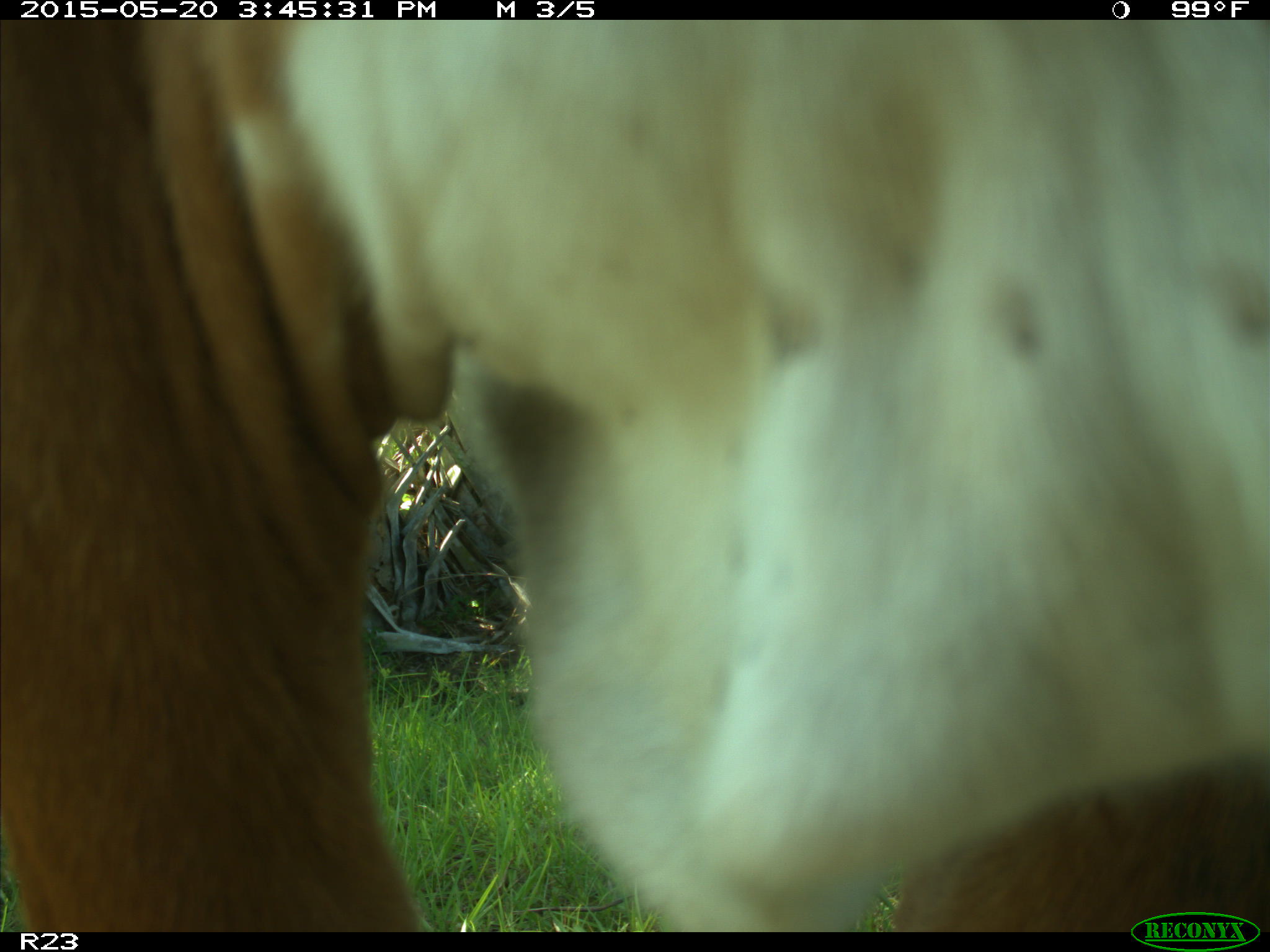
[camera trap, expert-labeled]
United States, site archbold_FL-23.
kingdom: Animalia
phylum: Chordata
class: Mammalia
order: Artiodactyla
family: Bovidae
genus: Bos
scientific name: Bos taurus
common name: domestic cow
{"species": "Bos taurus (domestic cow)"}